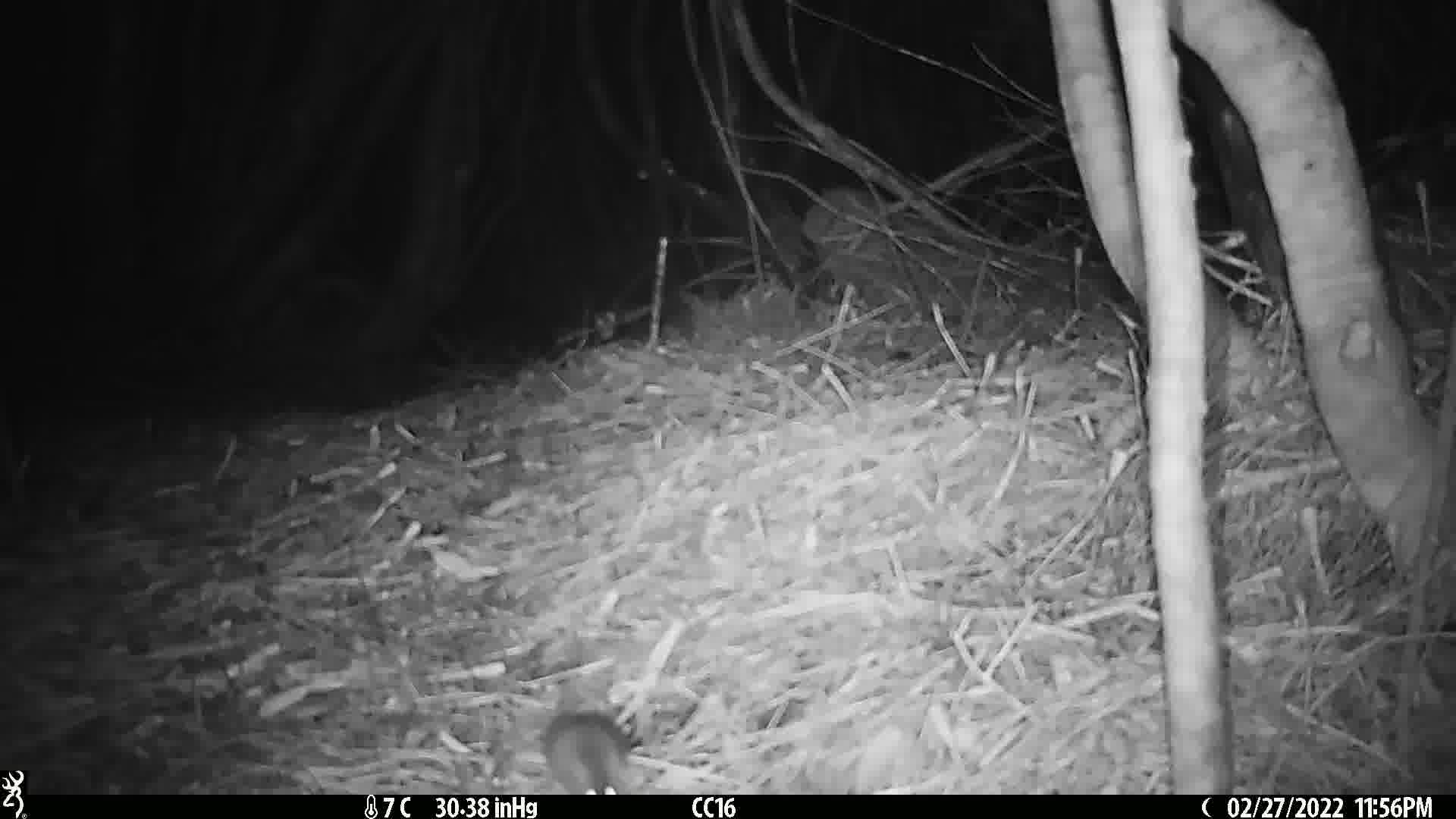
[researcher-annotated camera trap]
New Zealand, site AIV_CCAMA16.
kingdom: Animalia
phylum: Chordata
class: Mammalia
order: Rodentia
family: Muridae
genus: Mus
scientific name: Mus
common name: mouse